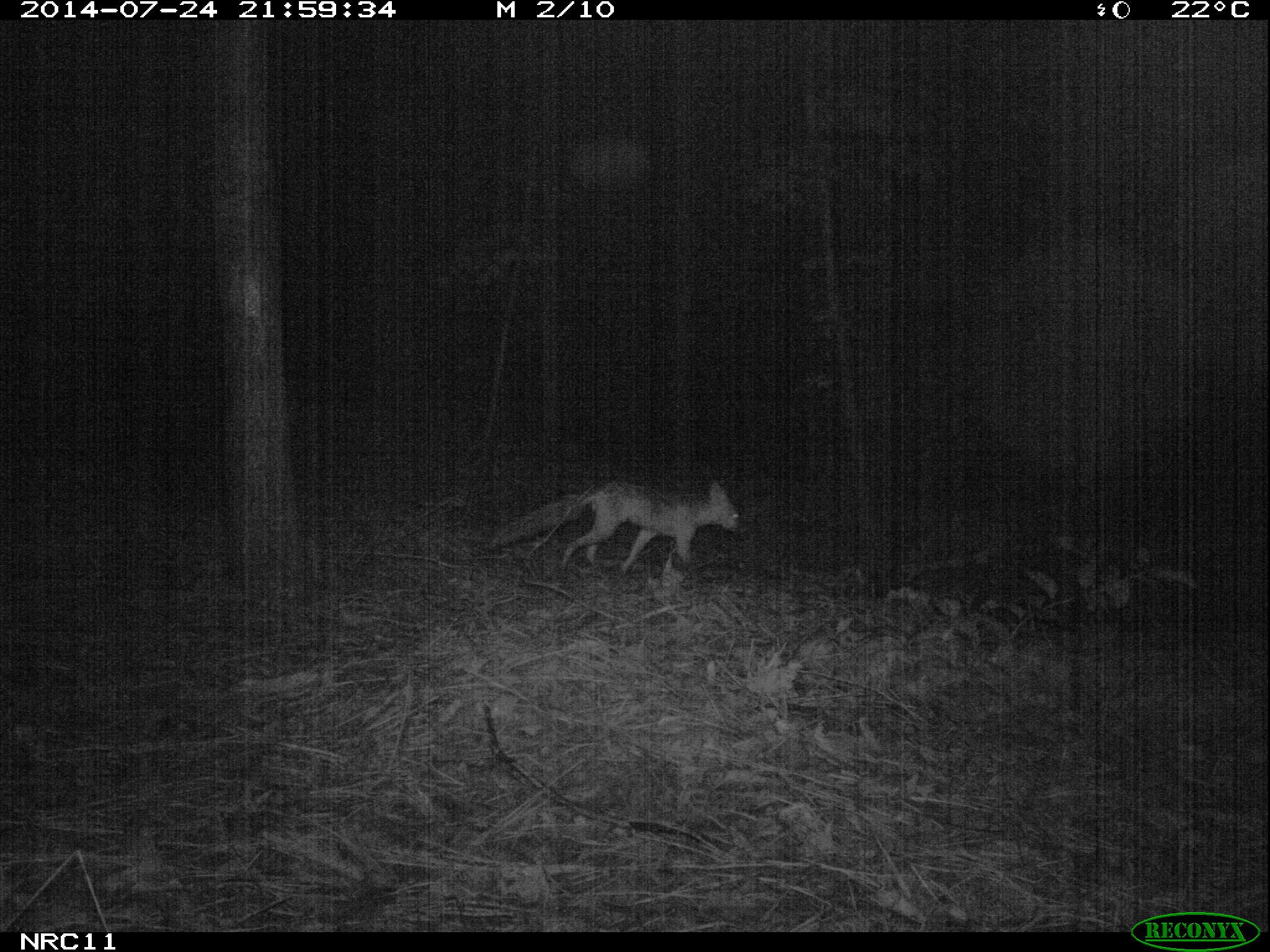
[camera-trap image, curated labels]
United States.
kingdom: Animalia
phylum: Chordata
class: Mammalia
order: Carnivora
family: Canidae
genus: Vulpes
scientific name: Vulpes vulpes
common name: red fox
Red Fox (Vulpes vulpes).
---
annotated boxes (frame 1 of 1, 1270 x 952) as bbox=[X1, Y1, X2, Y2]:
Red Fox: bbox=[475, 471, 757, 583]